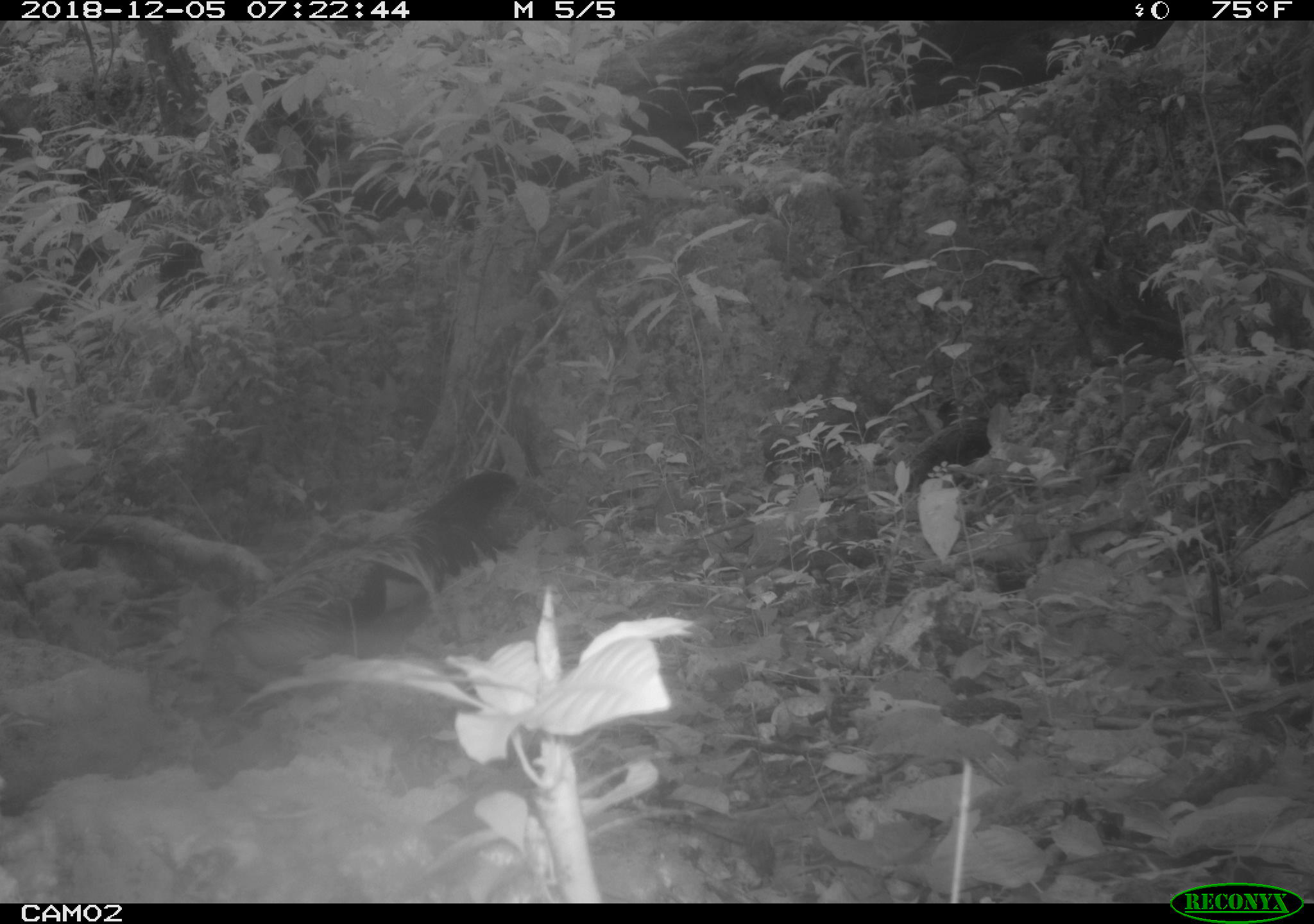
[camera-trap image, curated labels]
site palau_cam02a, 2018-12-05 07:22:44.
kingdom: Animalia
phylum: Chordata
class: Aves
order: Galliformes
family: Phasianidae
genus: Gallus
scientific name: Gallus gallus domesticus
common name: rooster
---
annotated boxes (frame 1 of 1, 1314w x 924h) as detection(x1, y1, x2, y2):
rooster: detection(195, 467, 518, 709)